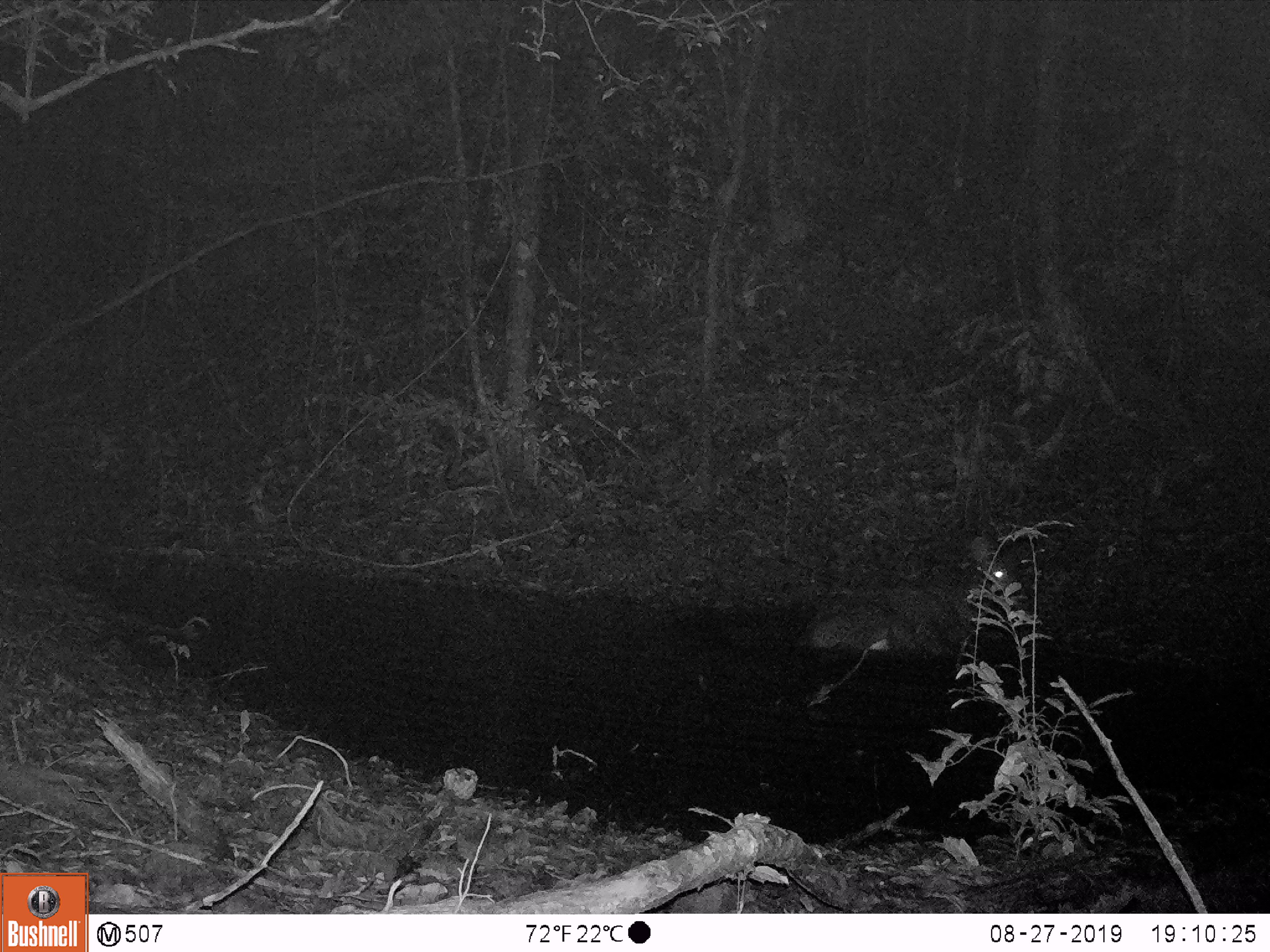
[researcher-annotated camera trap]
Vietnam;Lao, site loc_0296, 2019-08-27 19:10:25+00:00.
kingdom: Animalia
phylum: Chordata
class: Mammalia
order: Artiodactyla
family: Cervidae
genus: Rusa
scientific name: Rusa unicolor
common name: sambar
Sambar (Rusa unicolor). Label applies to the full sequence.